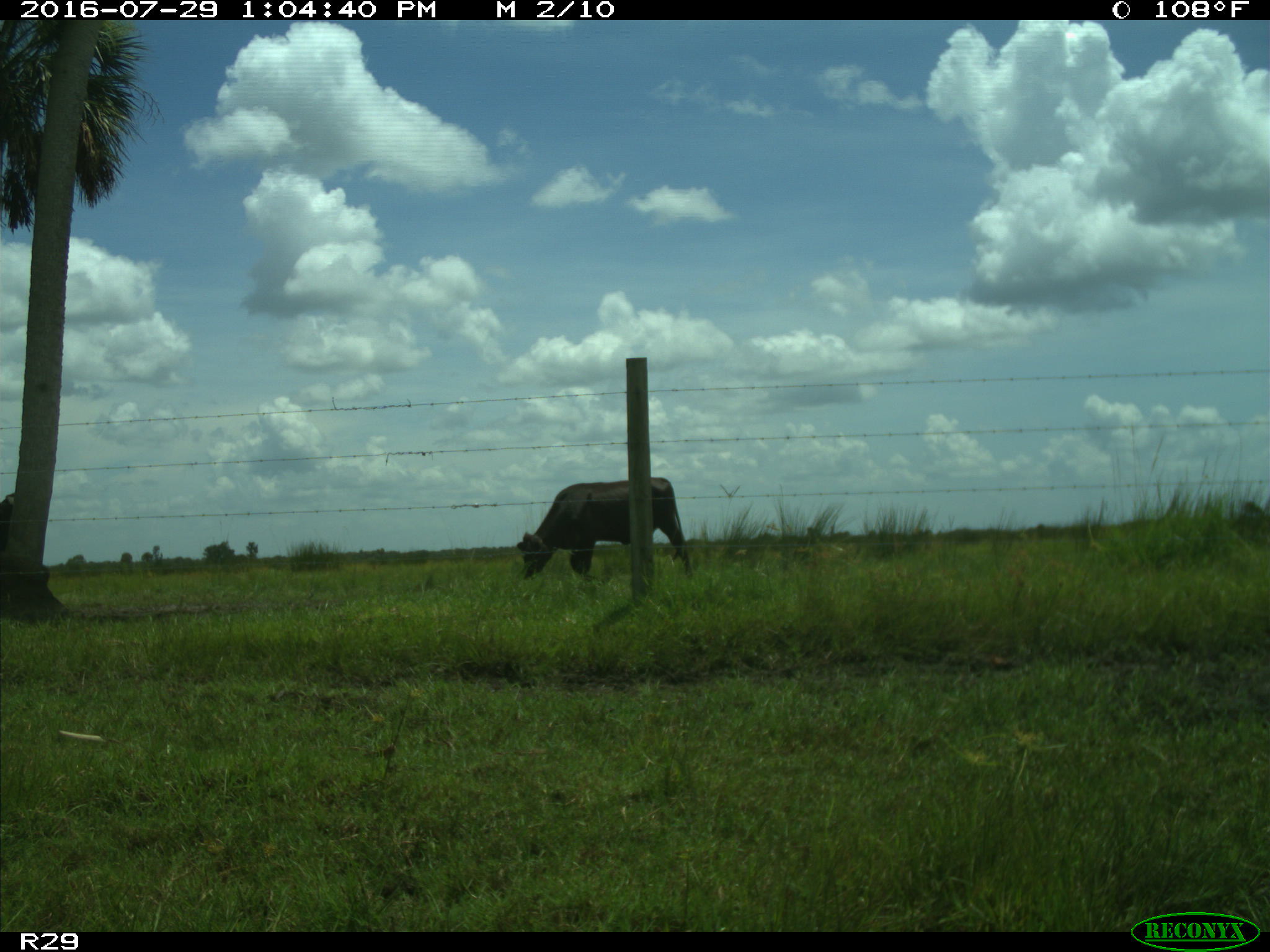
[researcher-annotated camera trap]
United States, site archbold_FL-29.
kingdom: Animalia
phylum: Chordata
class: Mammalia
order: Artiodactyla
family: Bovidae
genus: Bos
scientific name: Bos taurus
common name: domestic cow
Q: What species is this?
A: Bos taurus (domestic cow).